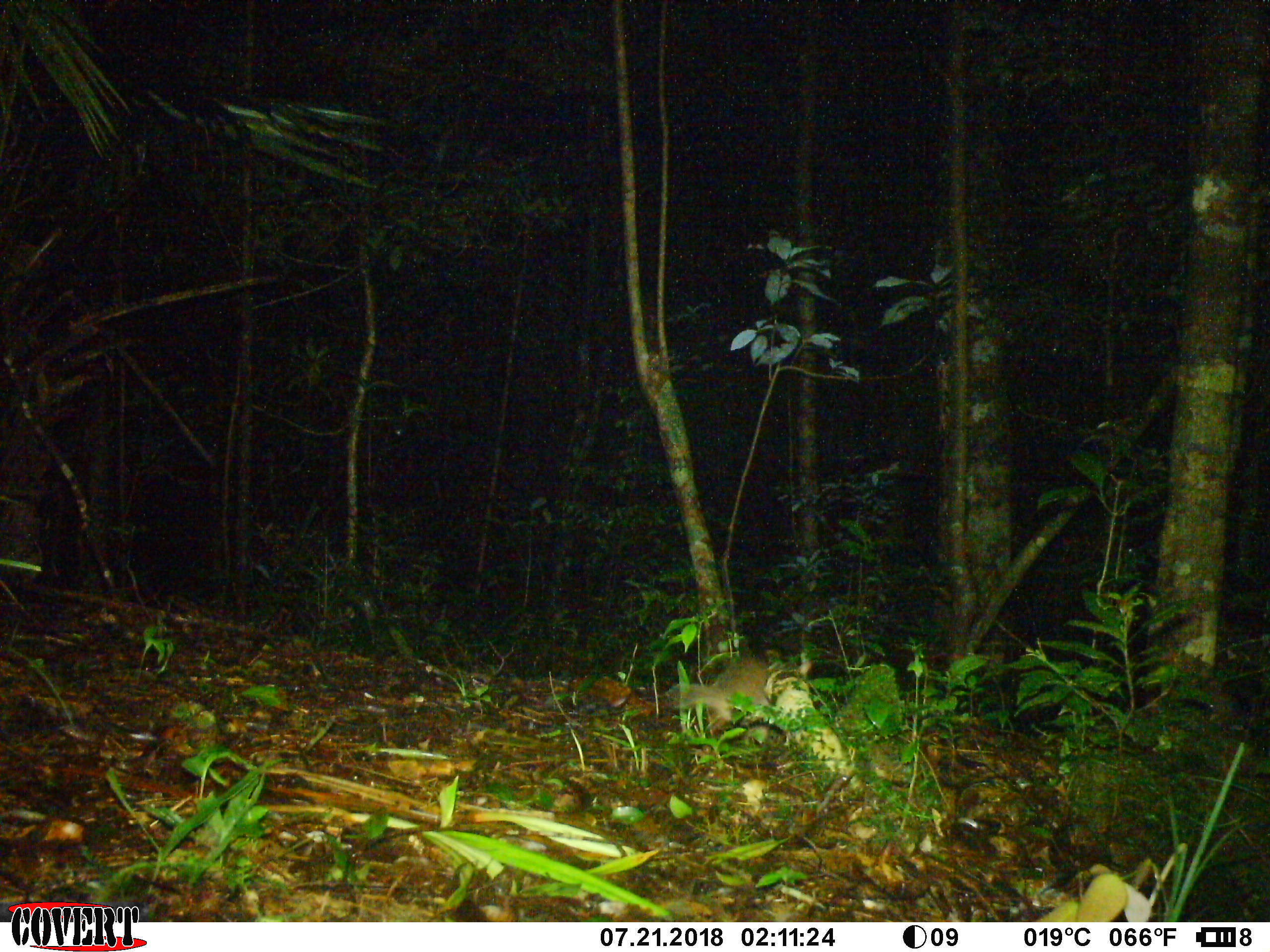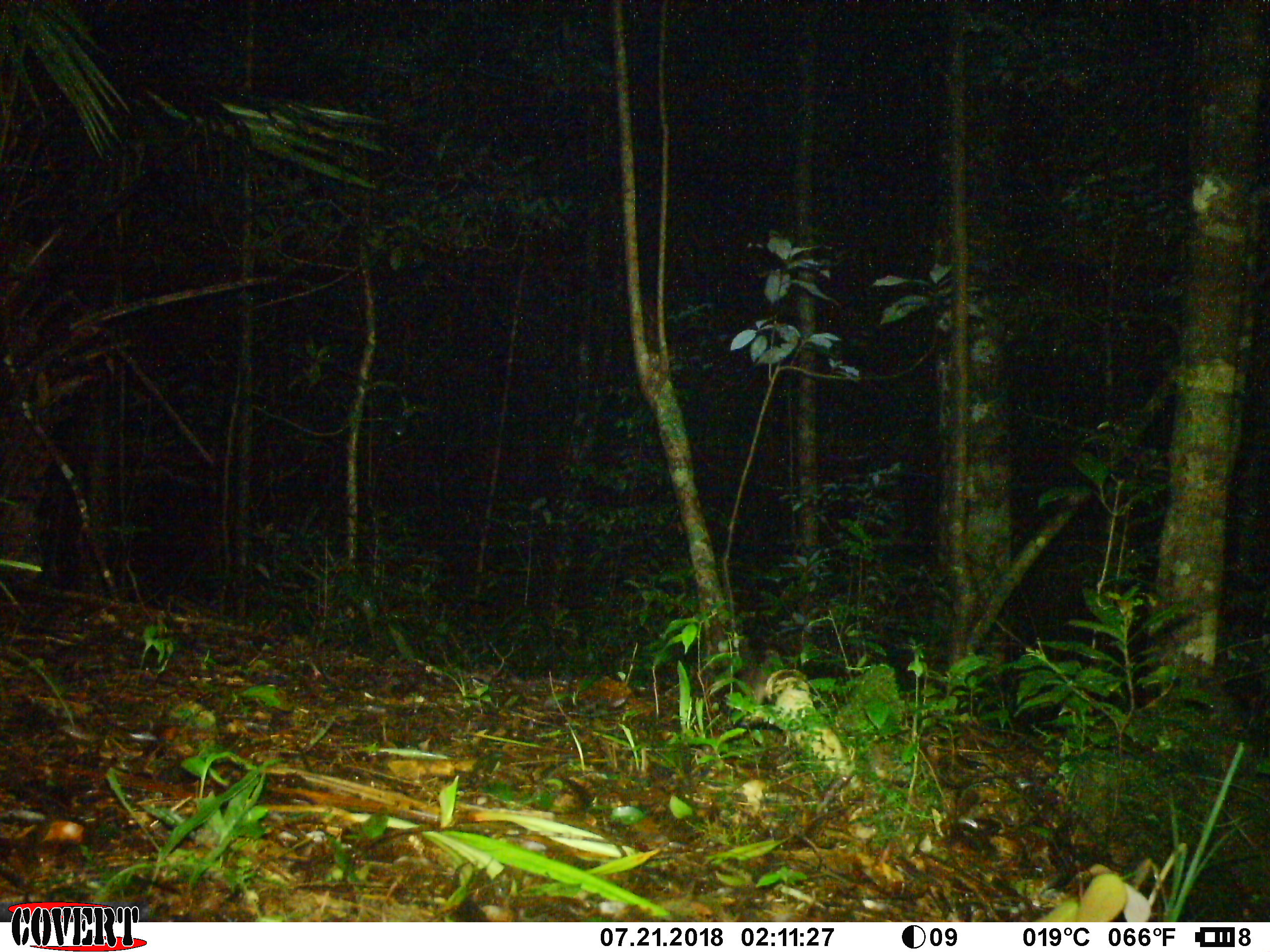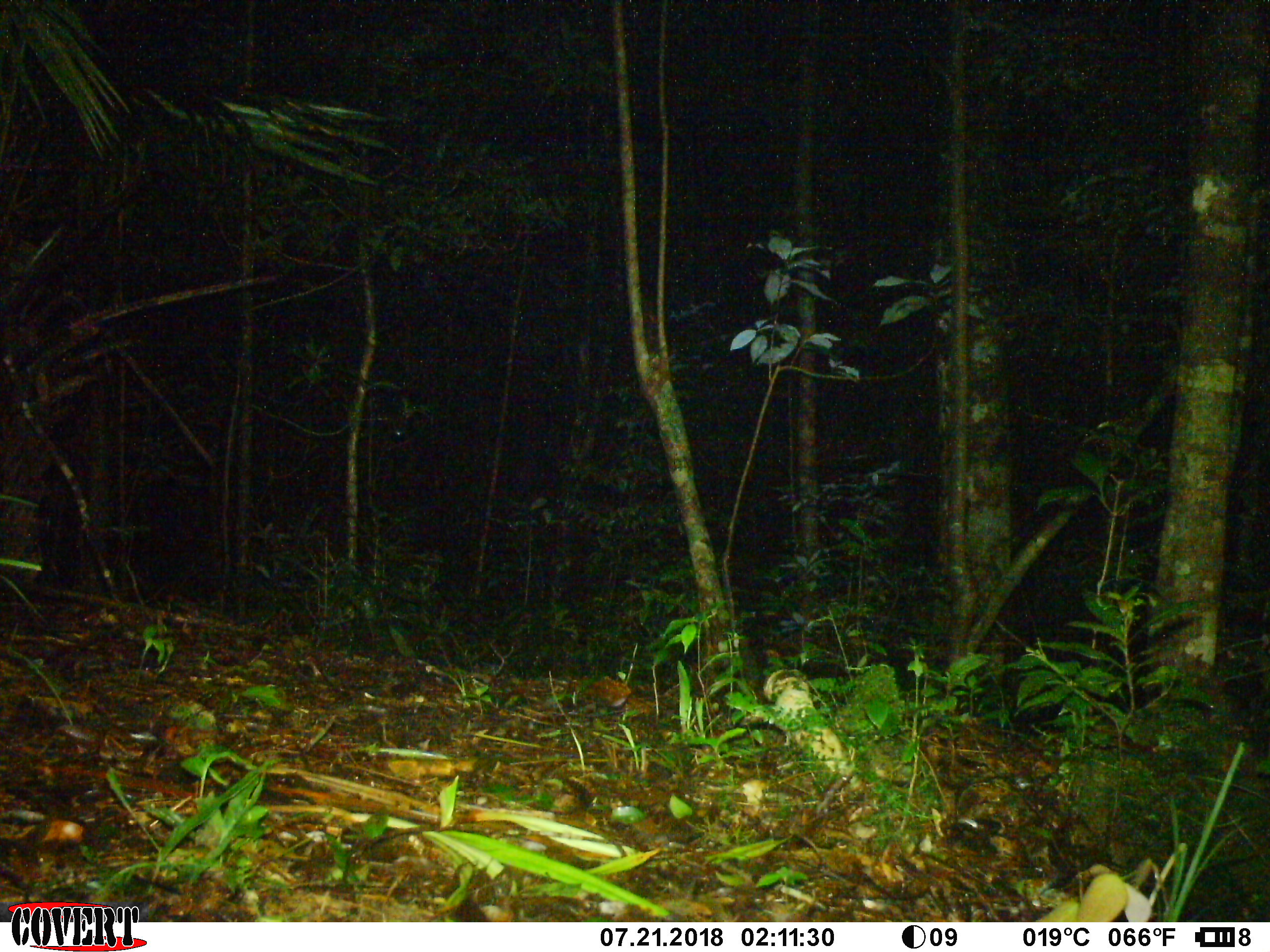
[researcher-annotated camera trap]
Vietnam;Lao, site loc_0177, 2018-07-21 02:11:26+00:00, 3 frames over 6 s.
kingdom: Animalia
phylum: Chordata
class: Mammalia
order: Carnivora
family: Mustelidae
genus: Melogale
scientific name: Melogale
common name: ferret badger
Ferret badger (Melogale). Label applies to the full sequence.